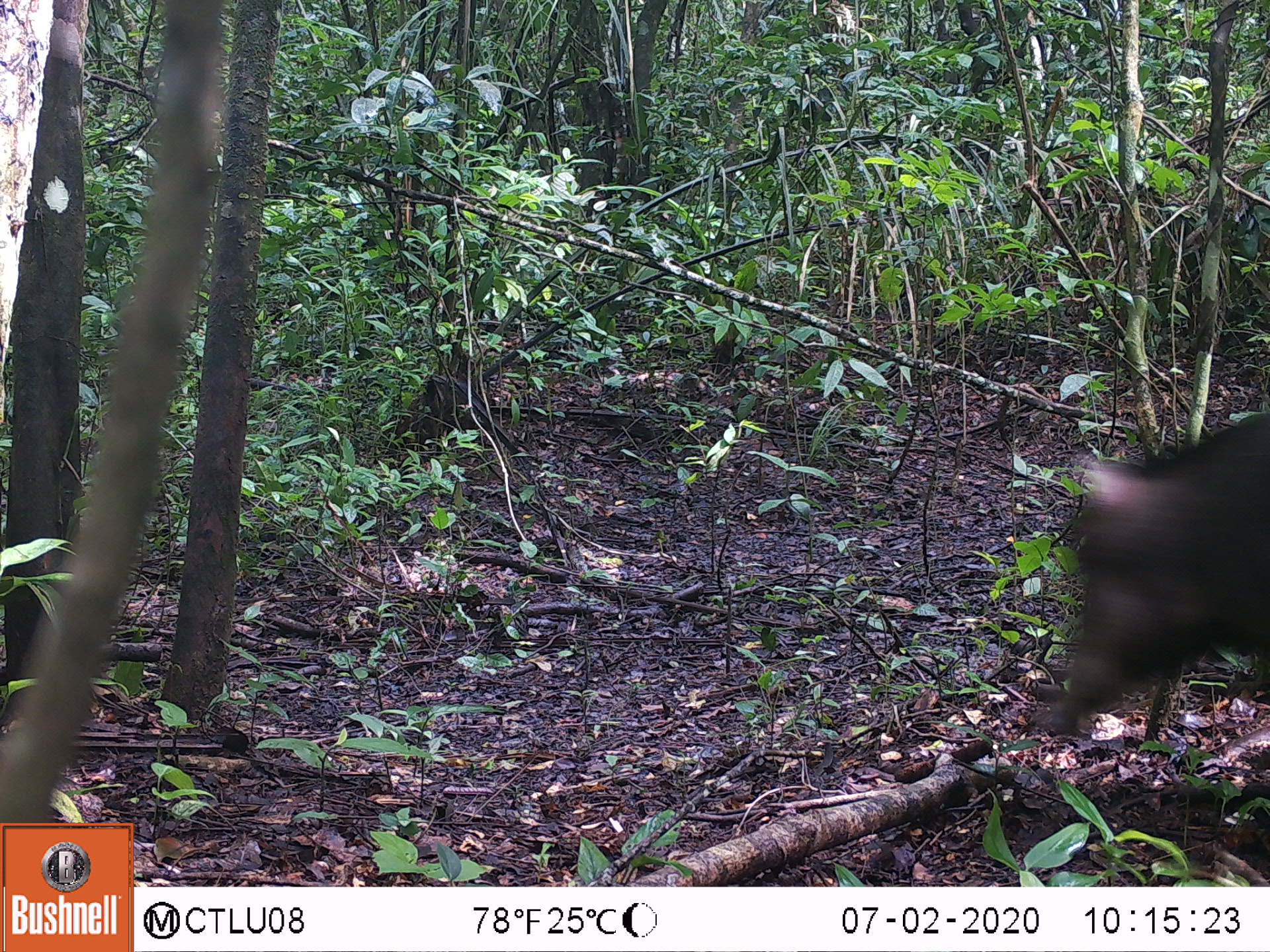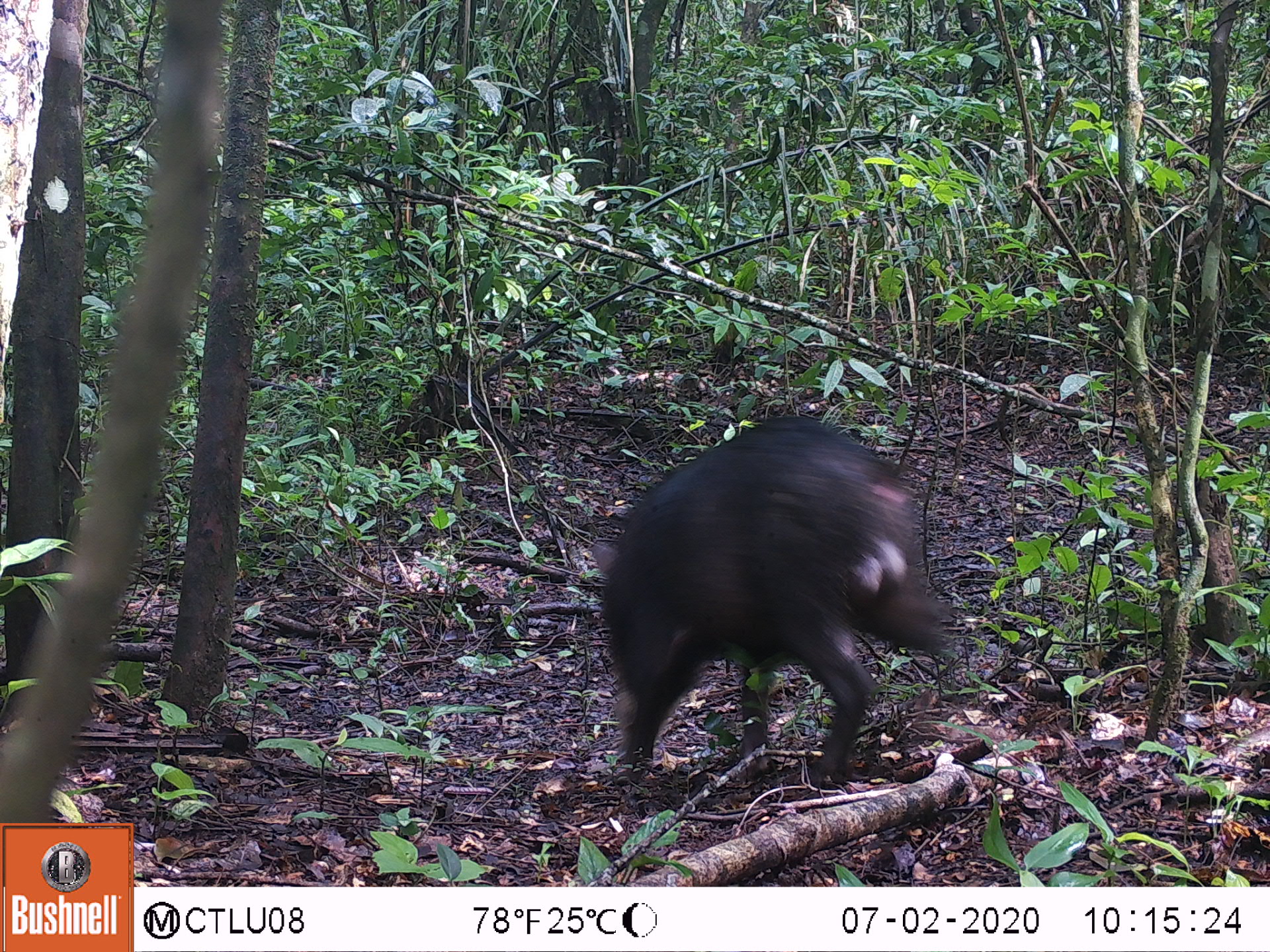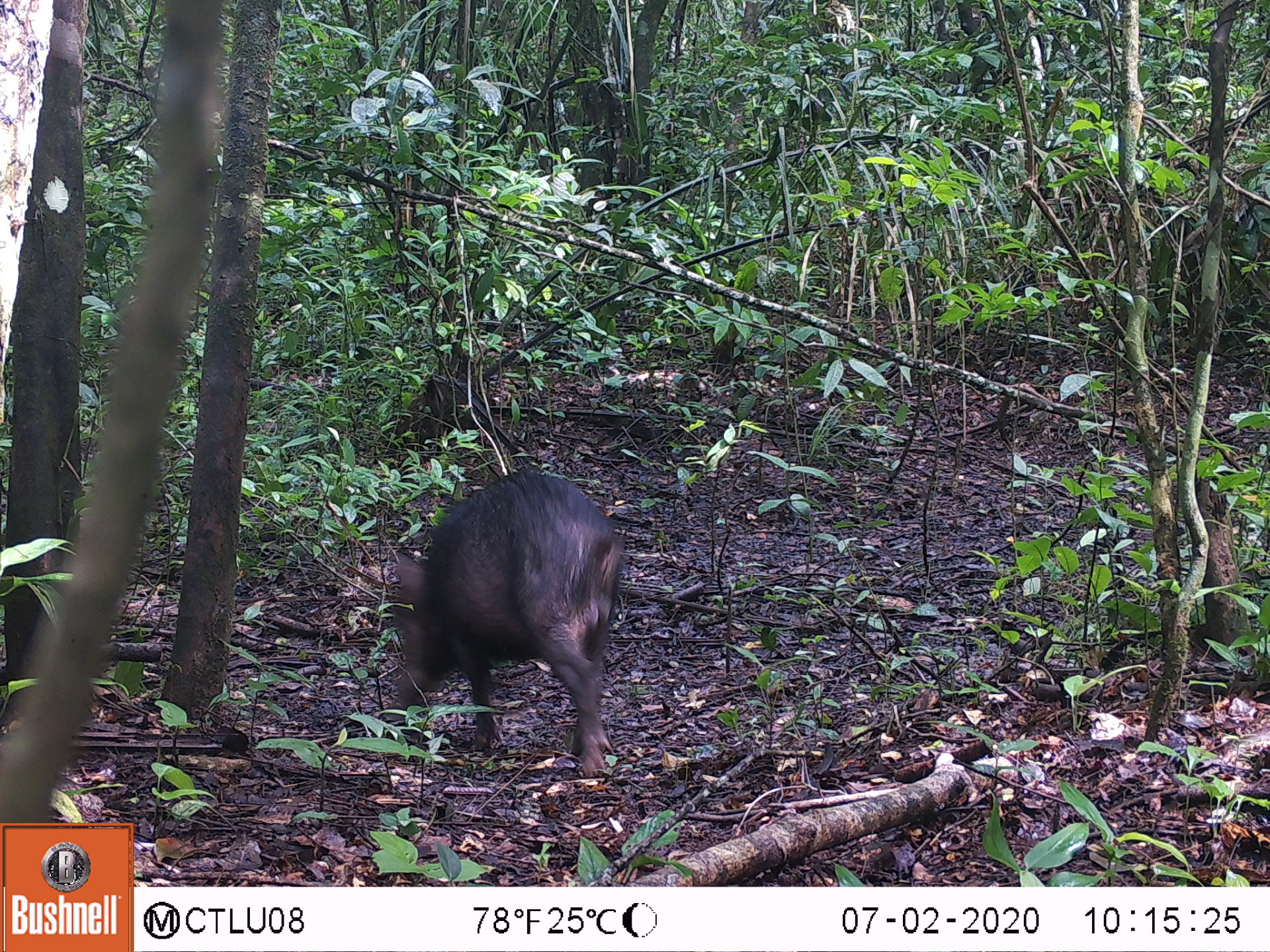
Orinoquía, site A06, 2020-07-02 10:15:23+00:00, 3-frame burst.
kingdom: Animalia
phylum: Chordata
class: Mammalia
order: Artiodactyla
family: Tayassuidae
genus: Tayassu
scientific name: Tayassu pecari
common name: white-lipped peccary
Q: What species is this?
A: White-lipped peccary (Tayassu pecari).